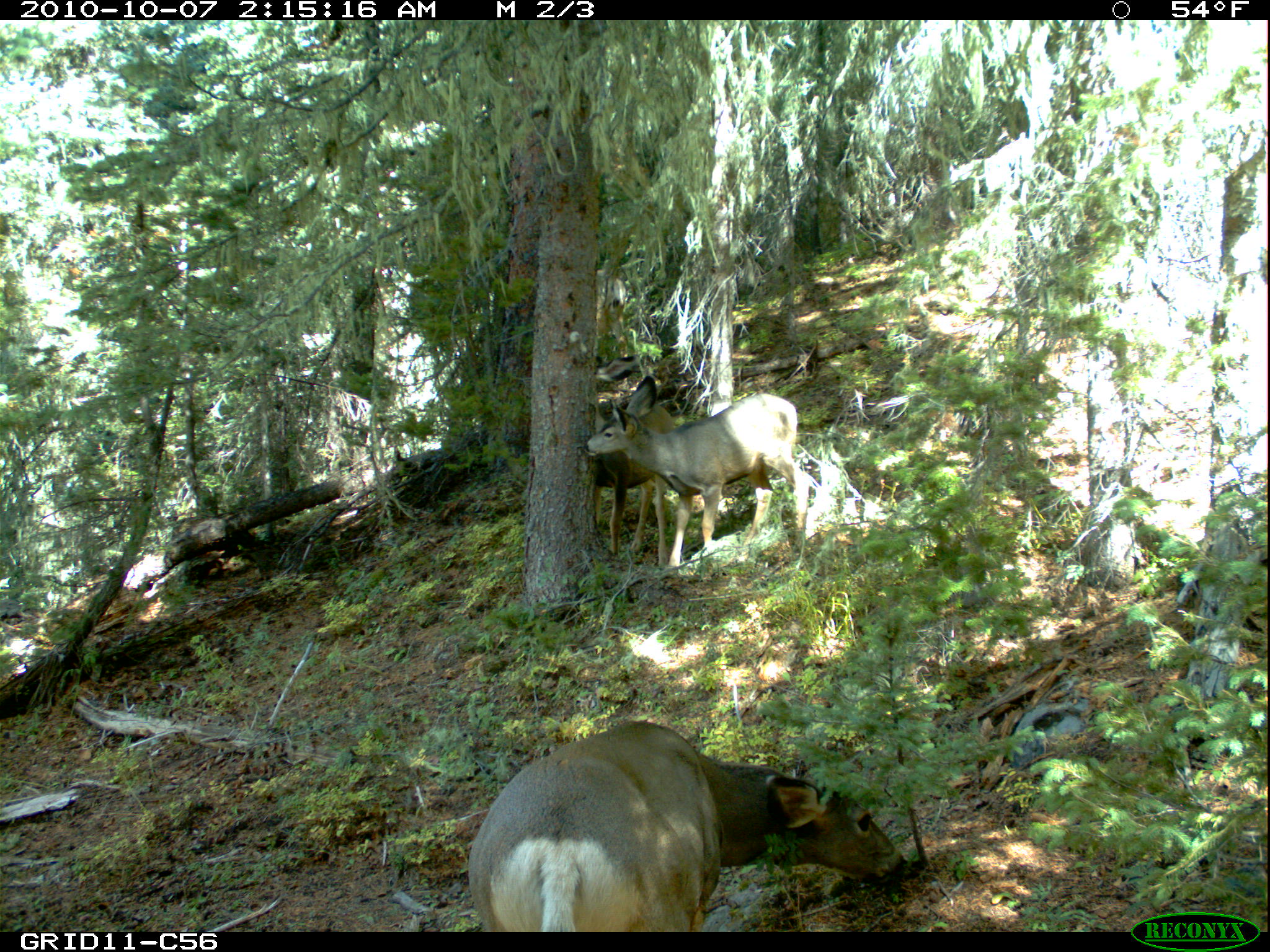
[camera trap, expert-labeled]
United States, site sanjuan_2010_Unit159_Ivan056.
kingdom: Animalia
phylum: Chordata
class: Mammalia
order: Artiodactyla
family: Cervidae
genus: Odocoileus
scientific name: Odocoileus hemionus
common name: mule deer